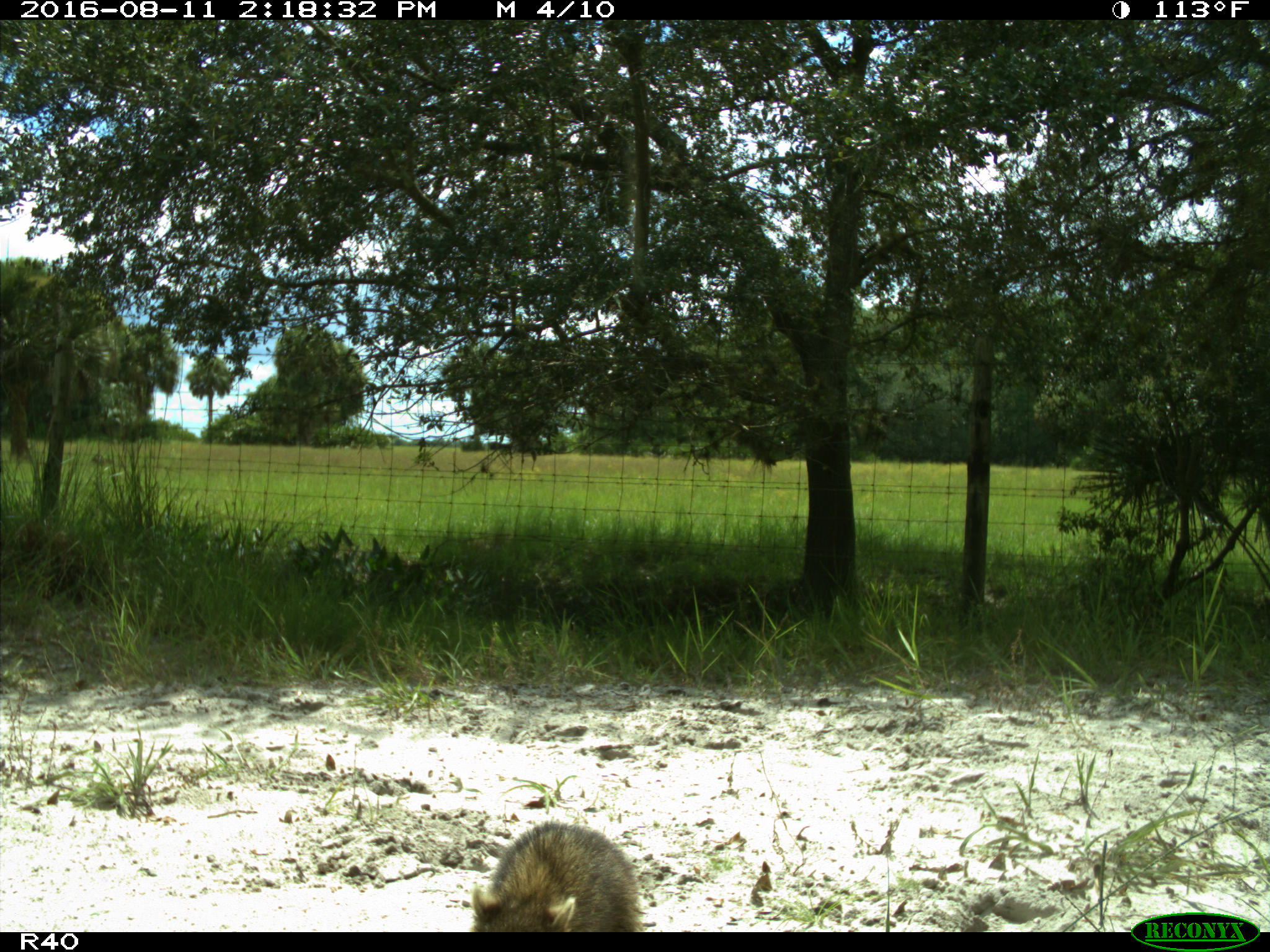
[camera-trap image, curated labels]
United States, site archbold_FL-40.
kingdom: Animalia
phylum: Chordata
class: Mammalia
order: Carnivora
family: Procyonidae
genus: Procyon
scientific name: Procyon lotor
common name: common raccoon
Procyon lotor (common raccoon).